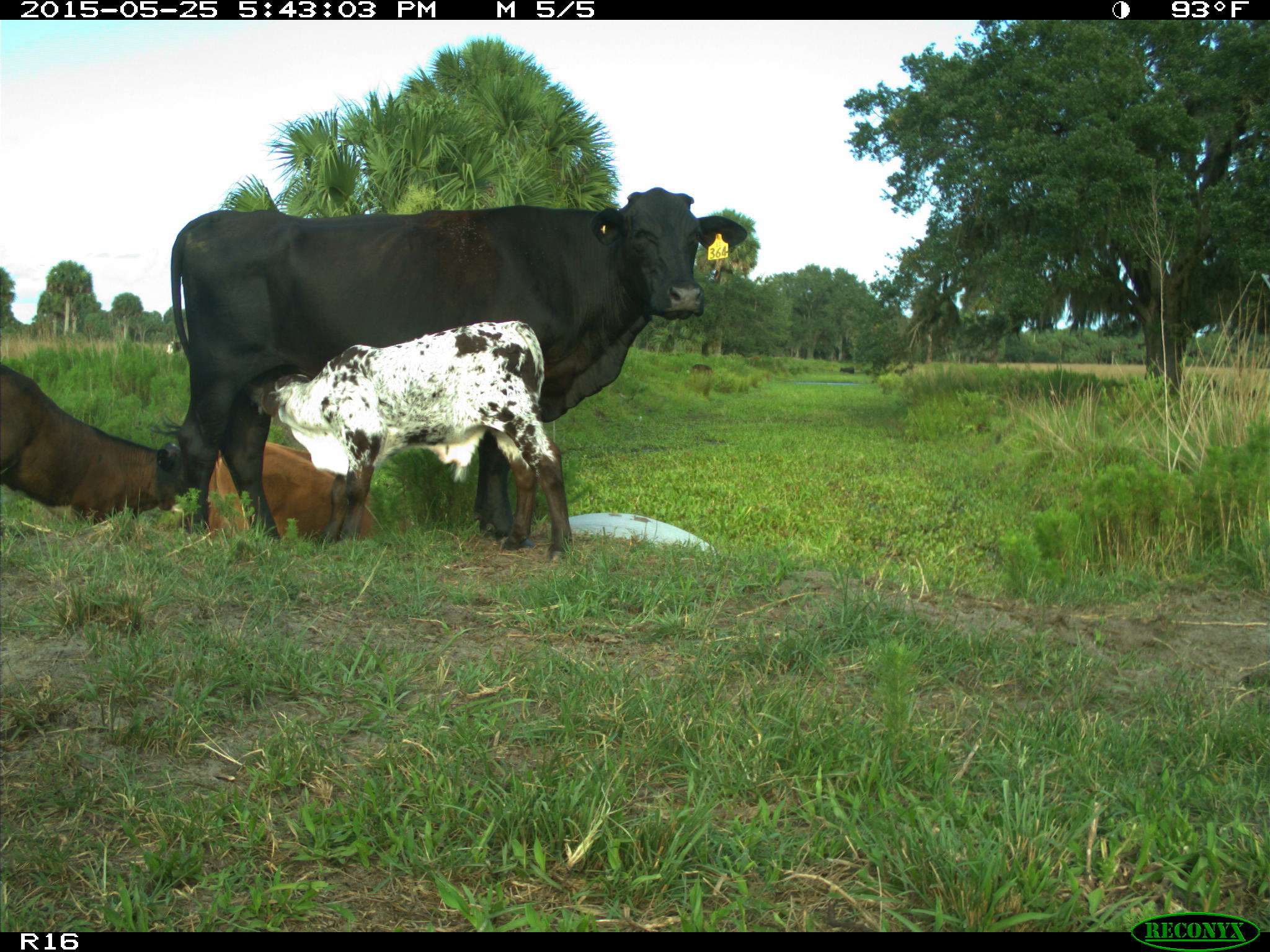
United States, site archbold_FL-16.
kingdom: Animalia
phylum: Chordata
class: Mammalia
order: Artiodactyla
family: Bovidae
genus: Bos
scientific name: Bos taurus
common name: domestic cow